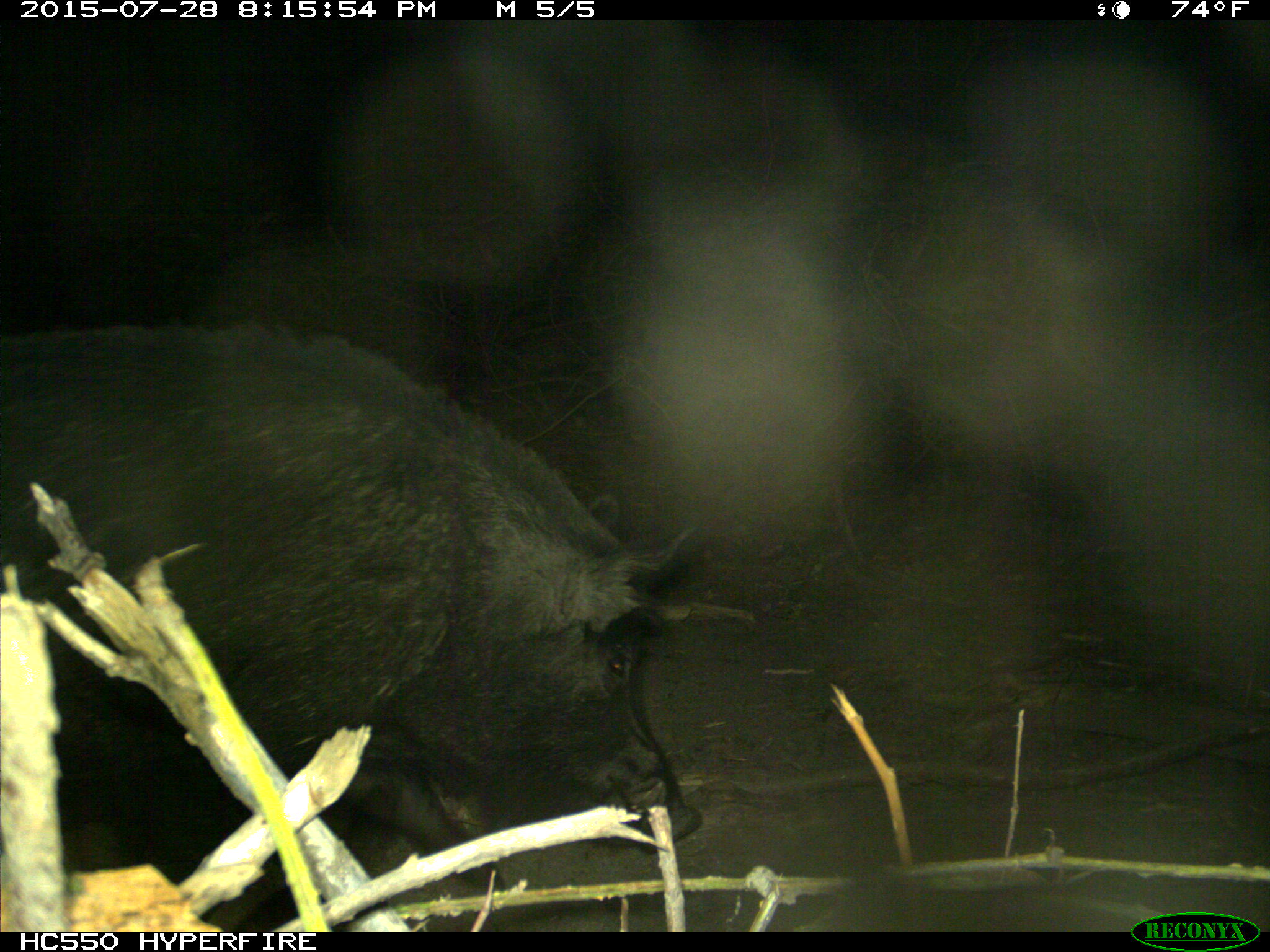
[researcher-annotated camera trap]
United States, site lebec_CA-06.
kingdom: Animalia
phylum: Chordata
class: Mammalia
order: Artiodactyla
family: Suidae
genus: Sus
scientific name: Sus scrofa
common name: wild boar